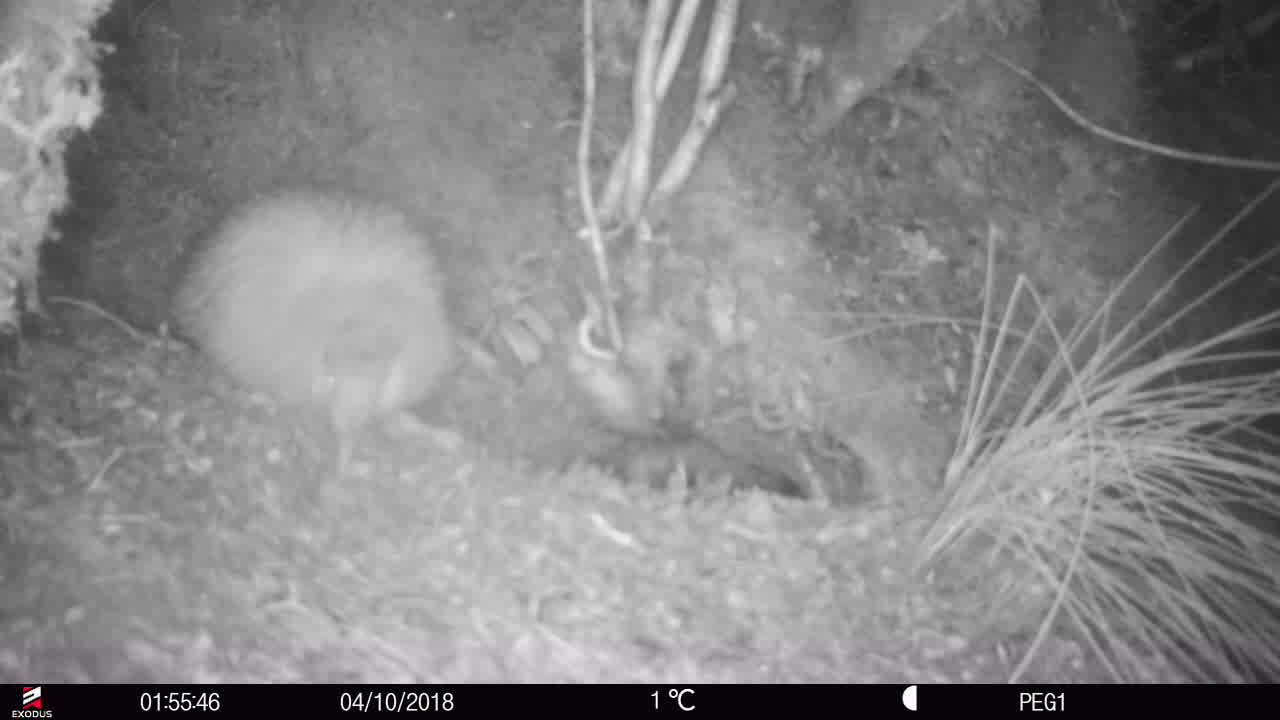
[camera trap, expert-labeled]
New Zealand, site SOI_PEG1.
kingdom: Animalia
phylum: Chordata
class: Aves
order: Apterygiformes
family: Apterygidae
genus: Apteryx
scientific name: Apteryx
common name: kiwi